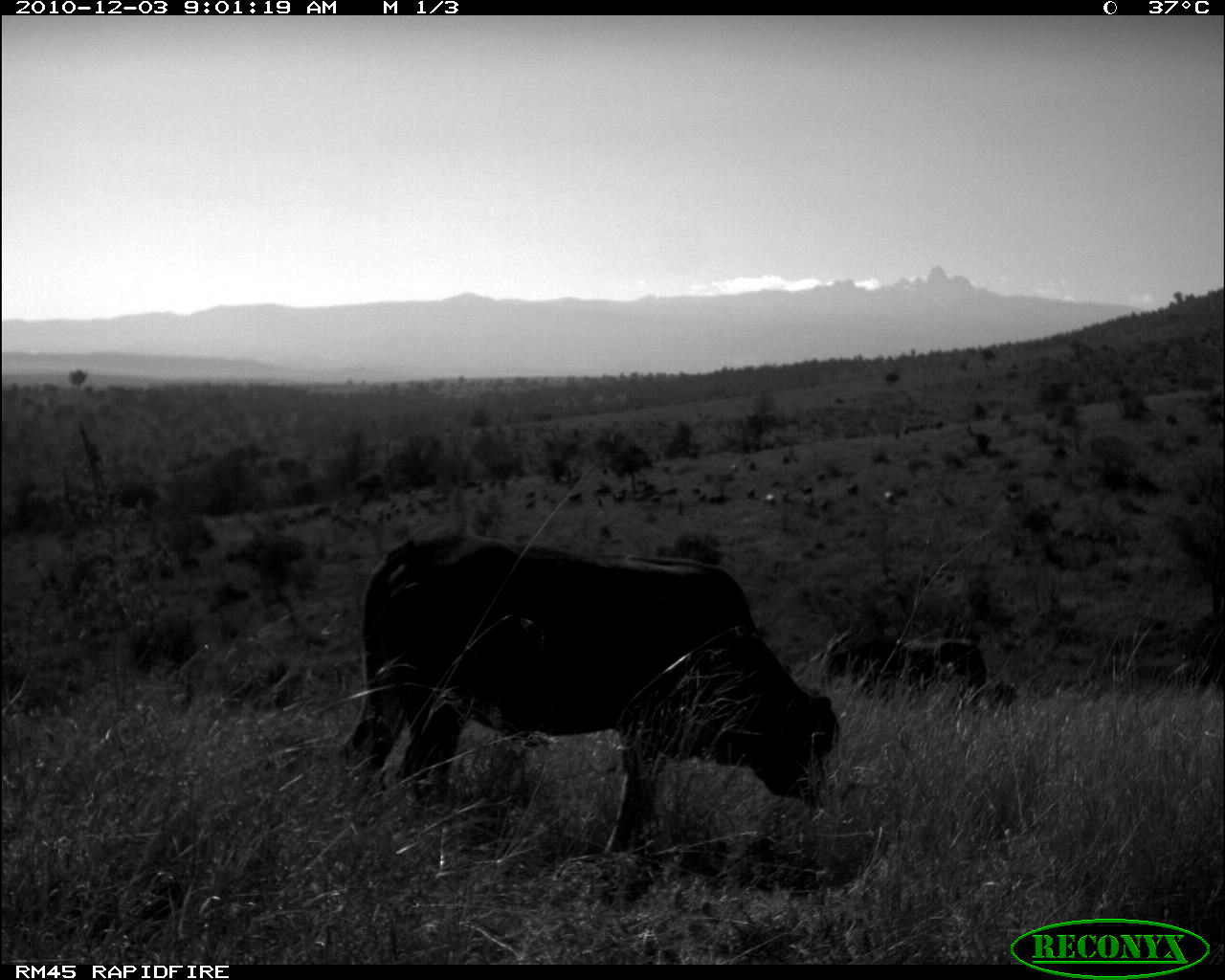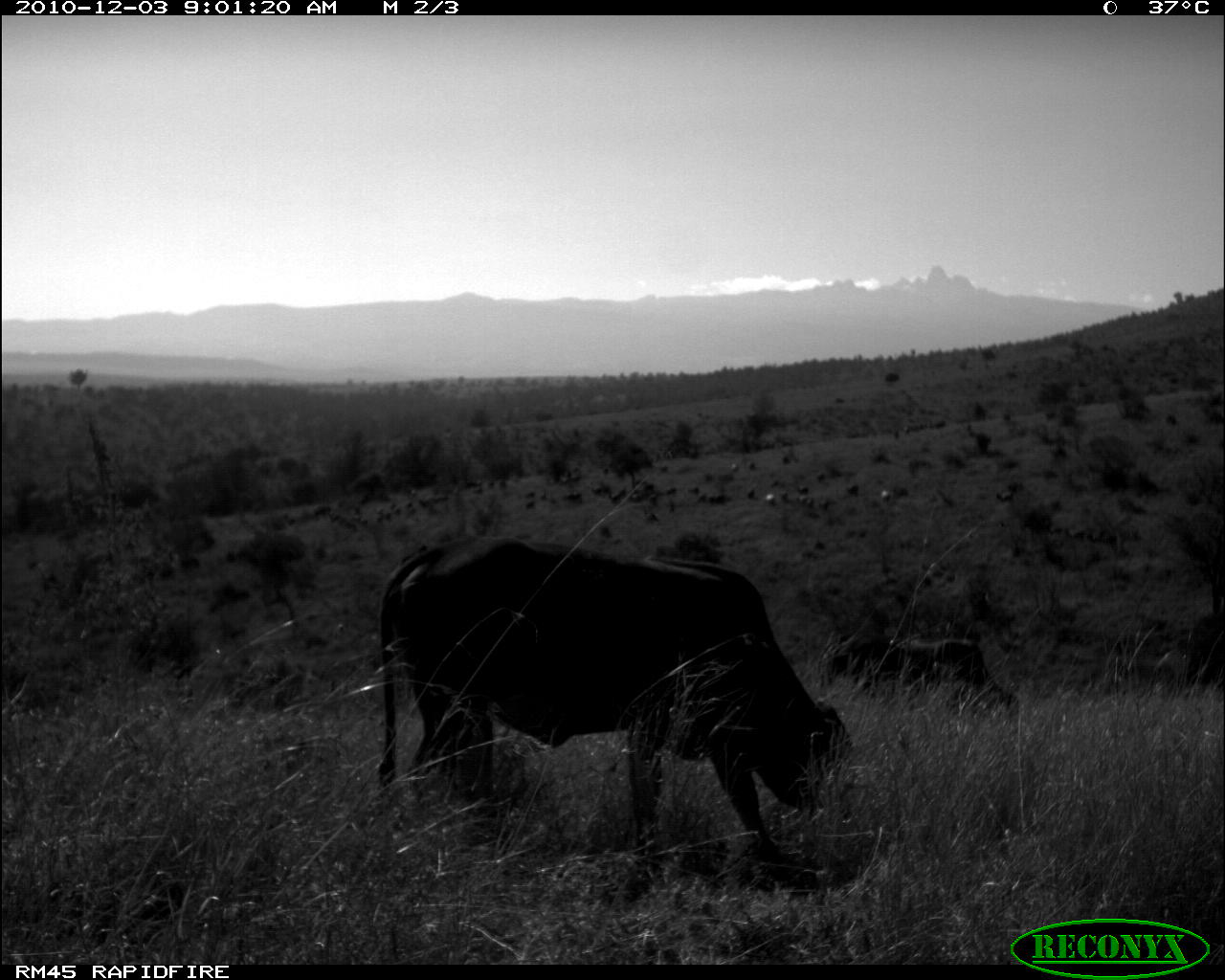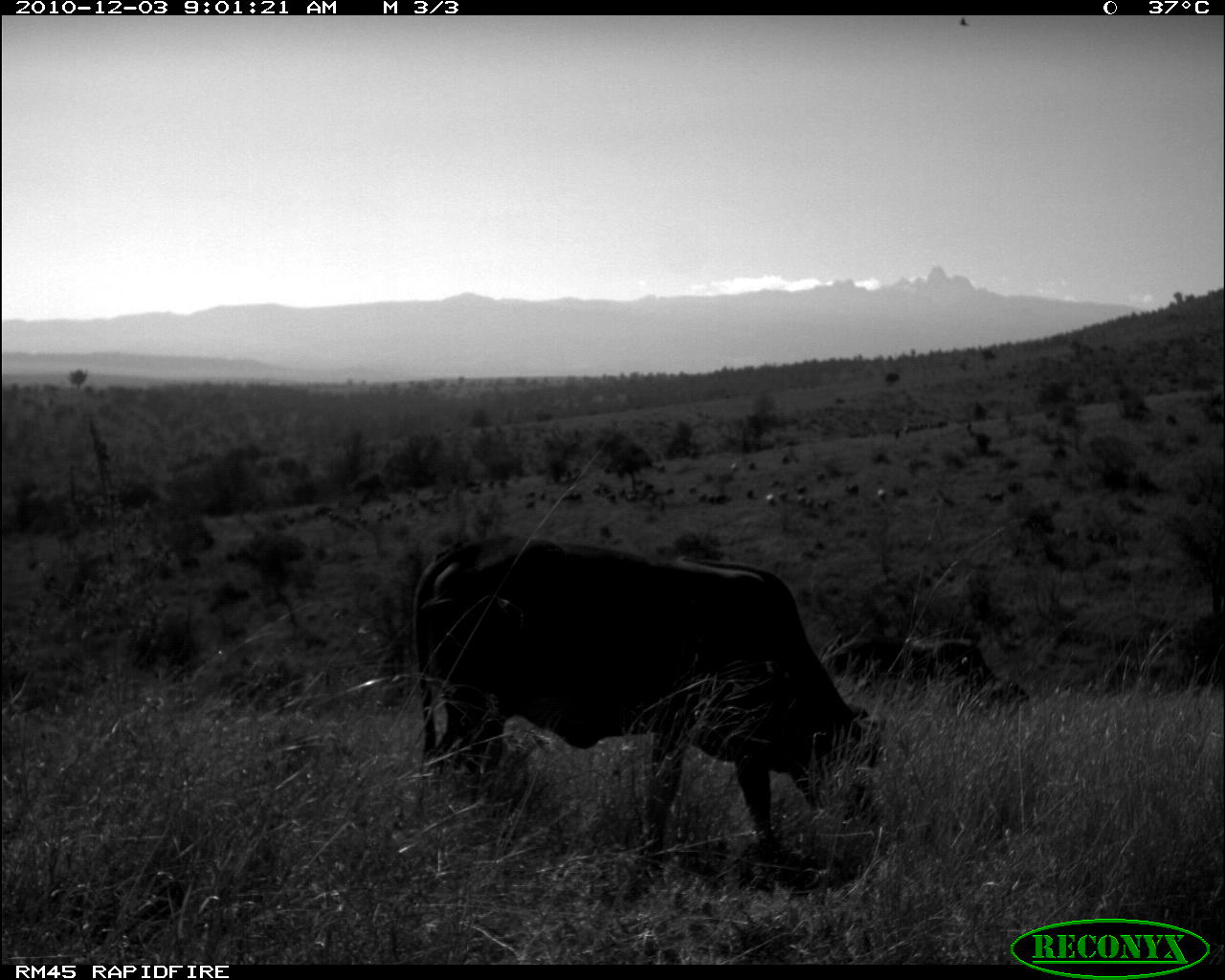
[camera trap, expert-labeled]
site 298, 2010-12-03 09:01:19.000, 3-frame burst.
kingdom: Animalia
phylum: Chordata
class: Mammalia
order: Artiodactyla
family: Bovidae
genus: Bos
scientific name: Bos taurus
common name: domestic cattle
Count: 2.